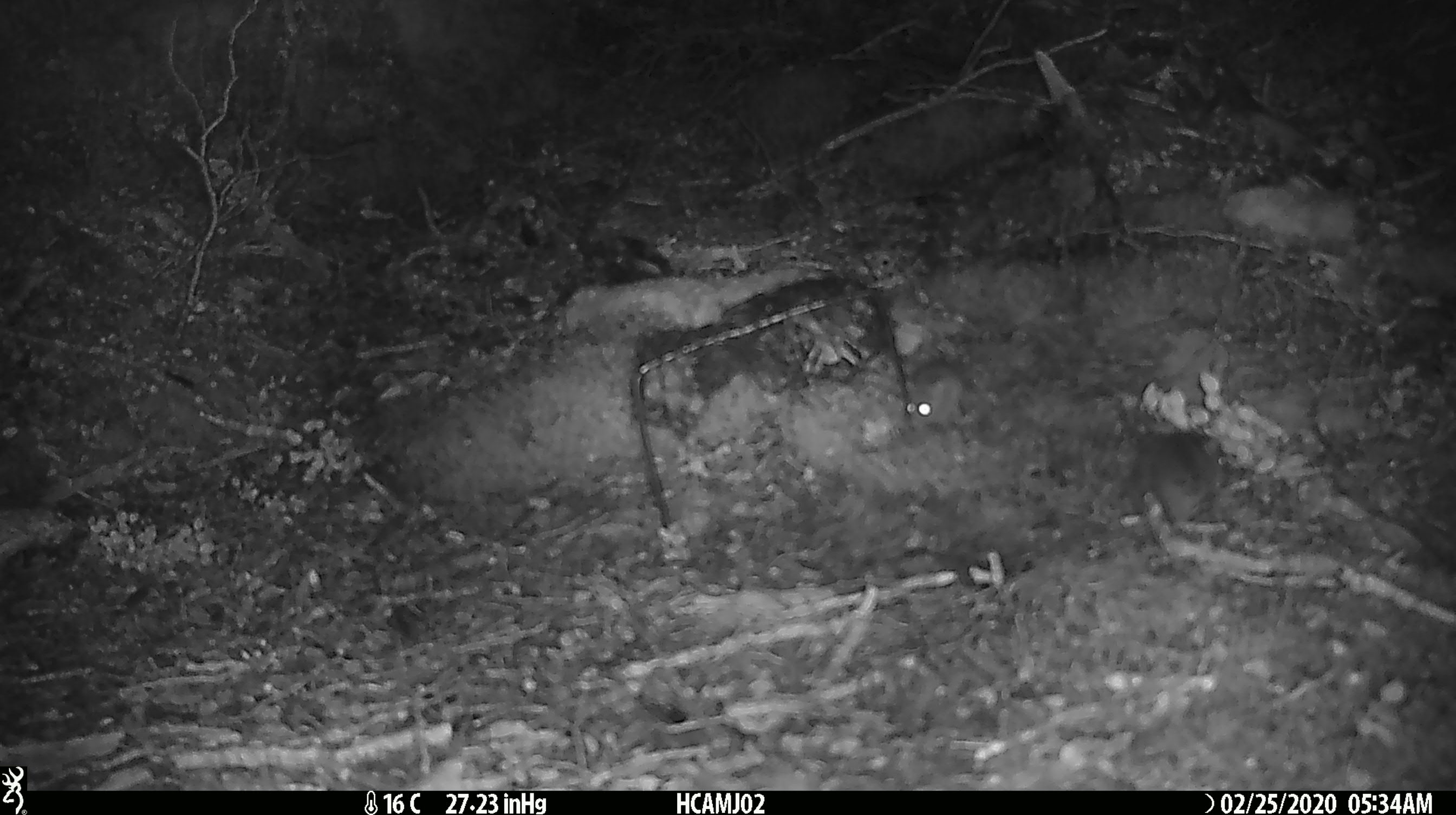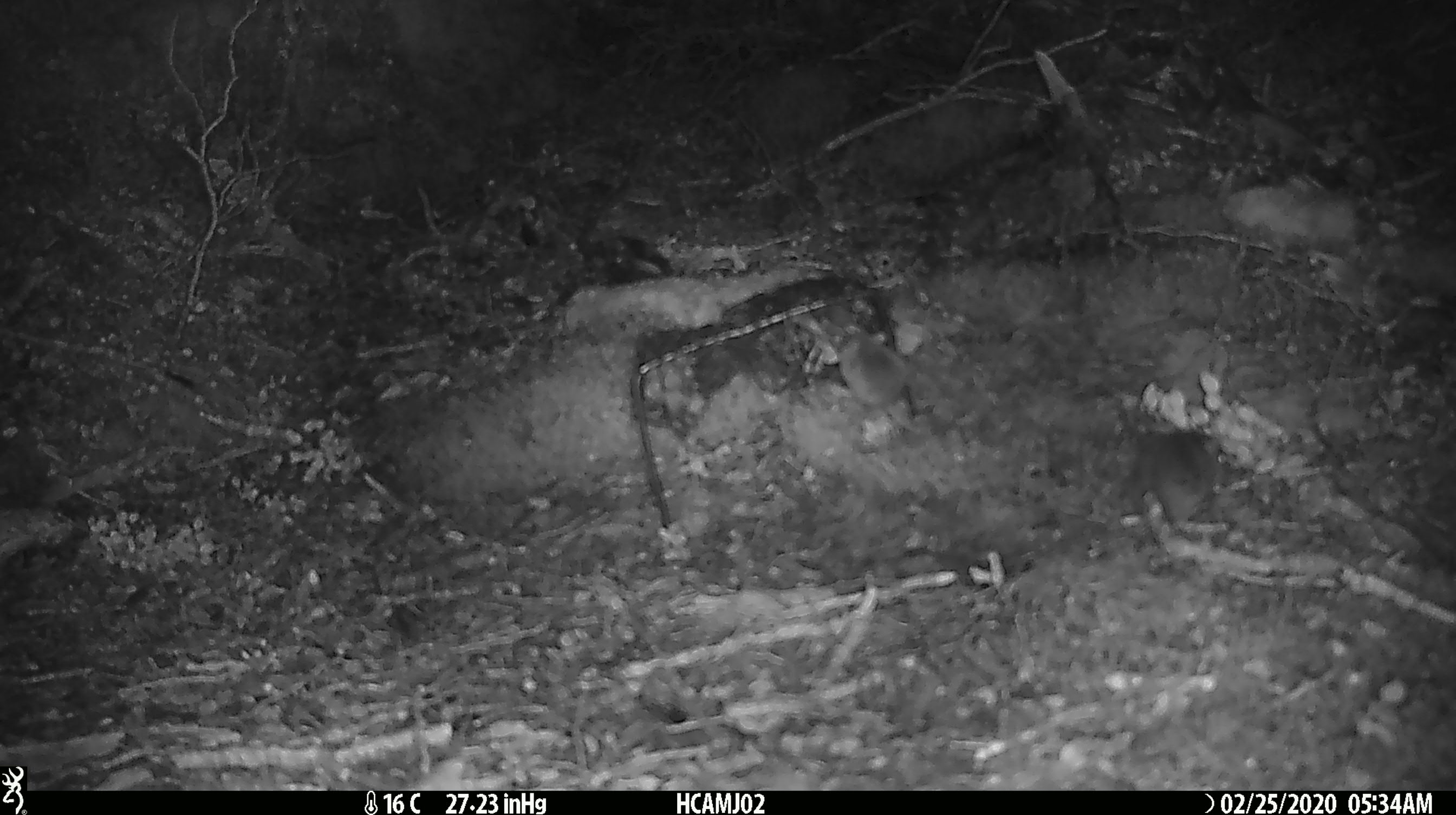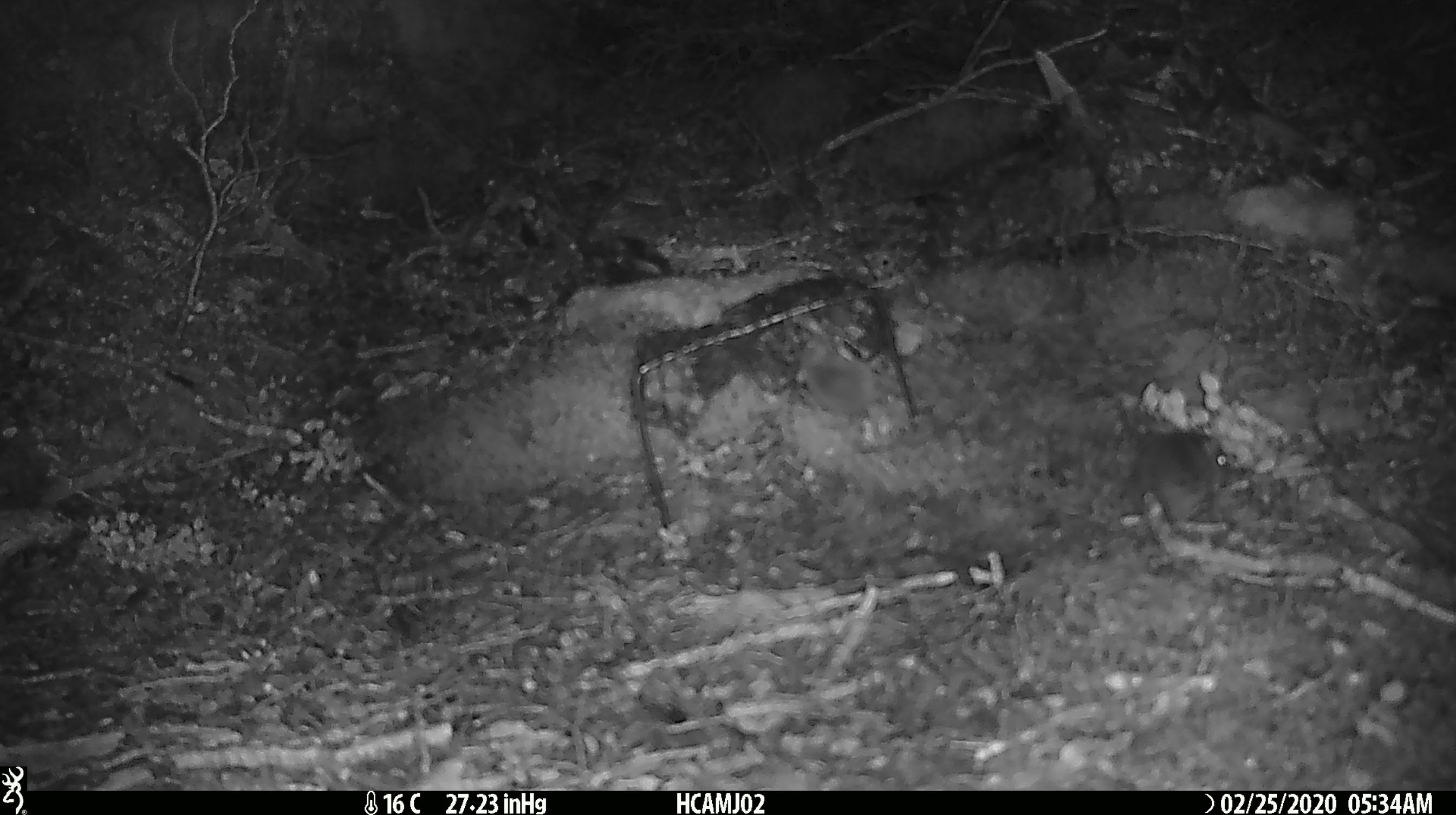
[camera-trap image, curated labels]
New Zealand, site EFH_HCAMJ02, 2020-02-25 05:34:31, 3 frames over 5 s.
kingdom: Animalia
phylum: Chordata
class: Mammalia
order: Rodentia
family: Muridae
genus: Mus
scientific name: Mus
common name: mouse